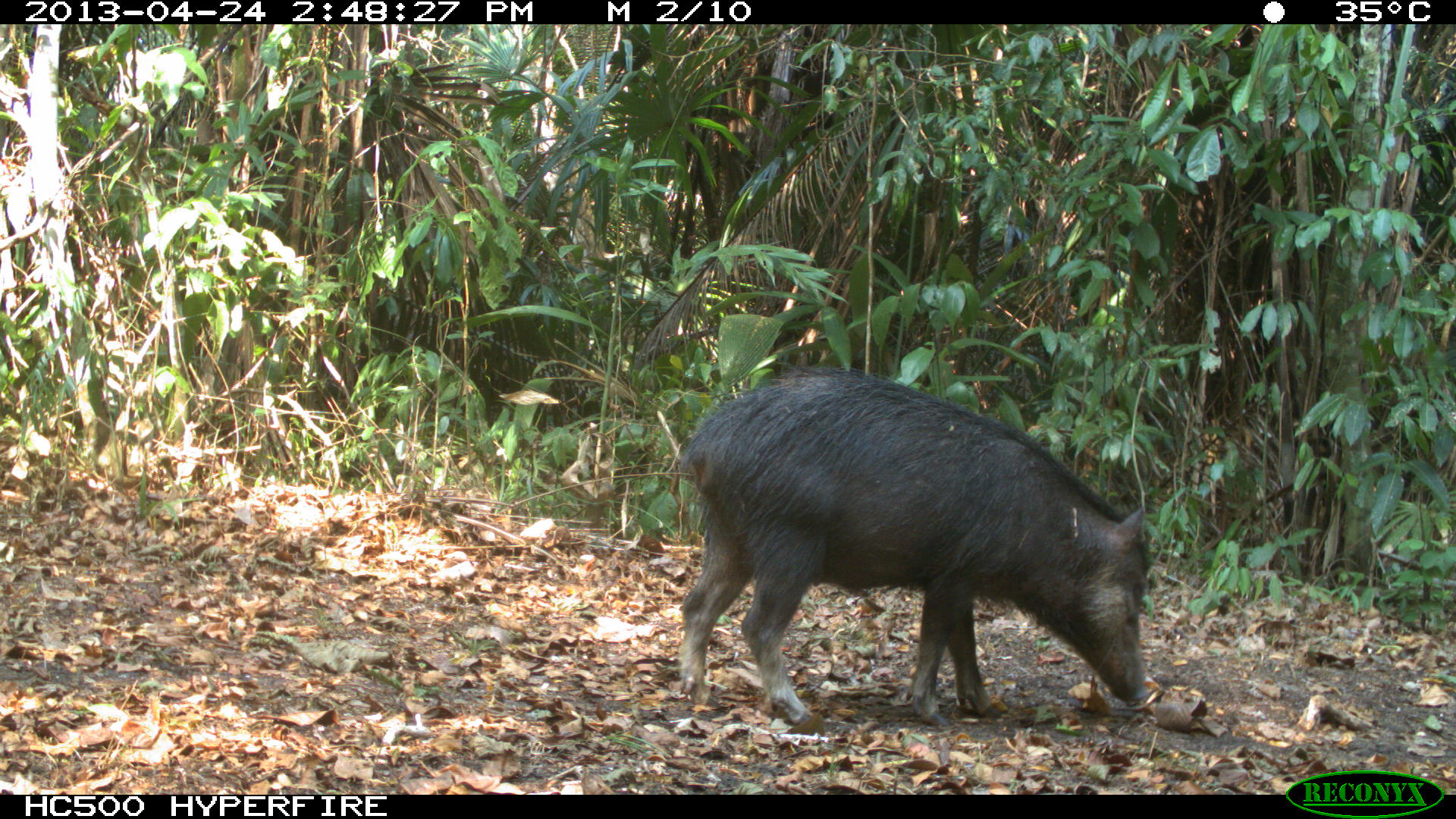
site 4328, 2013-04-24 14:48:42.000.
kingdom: Animalia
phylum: Chordata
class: Mammalia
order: Artiodactyla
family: Tayassuidae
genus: Tayassu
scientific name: Tayassu pecari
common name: white-lipped peccary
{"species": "Tayassu pecari (white-lipped peccary)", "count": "10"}